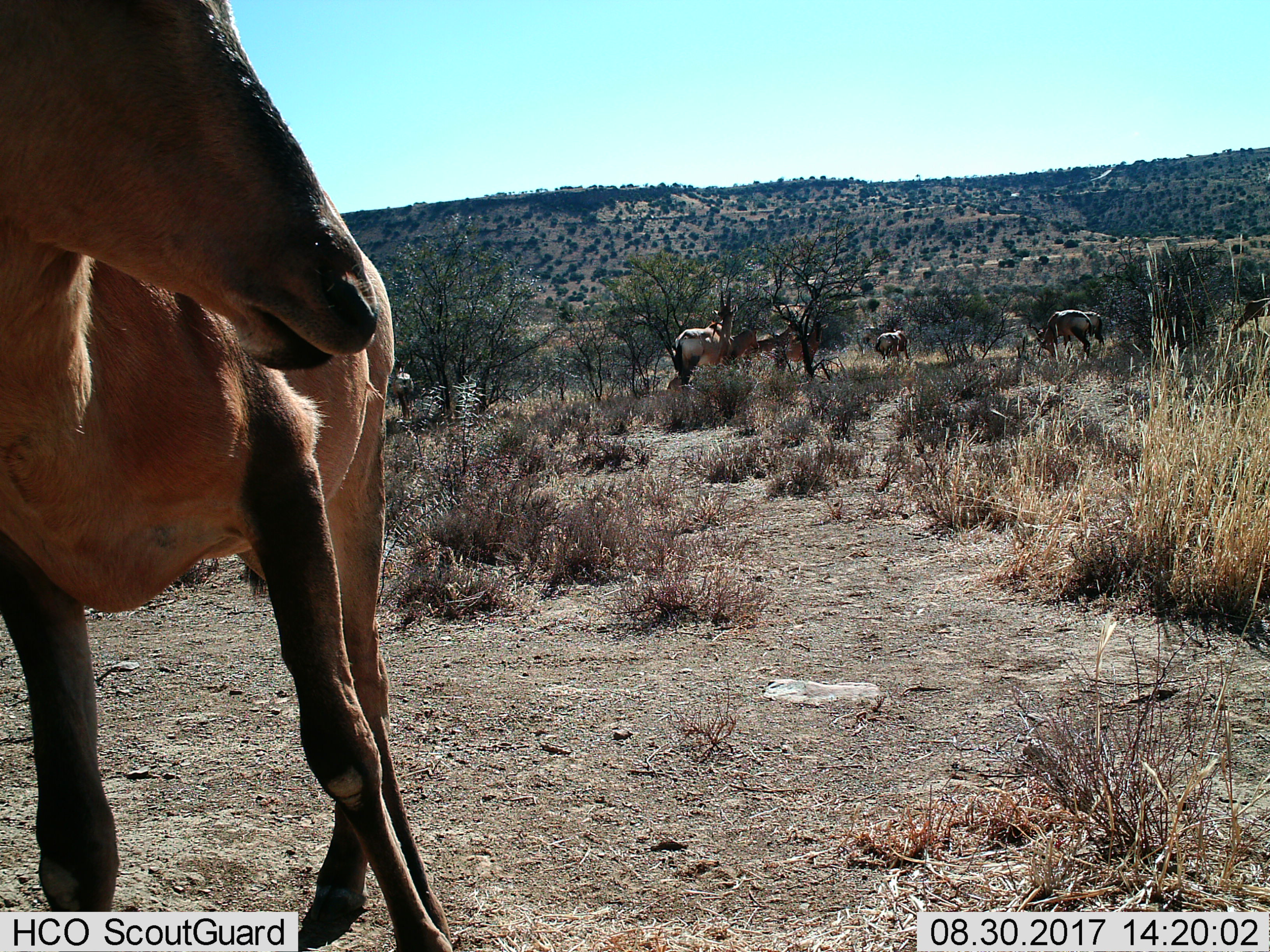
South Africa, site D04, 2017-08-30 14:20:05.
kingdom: Animalia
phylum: Chordata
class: Mammalia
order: Artiodactyla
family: Bovidae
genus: Alcelaphus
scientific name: Alcelaphus buselaphus caama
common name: red hartebeest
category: hartebeestred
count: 10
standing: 100%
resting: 17%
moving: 33%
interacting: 0%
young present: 0%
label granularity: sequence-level